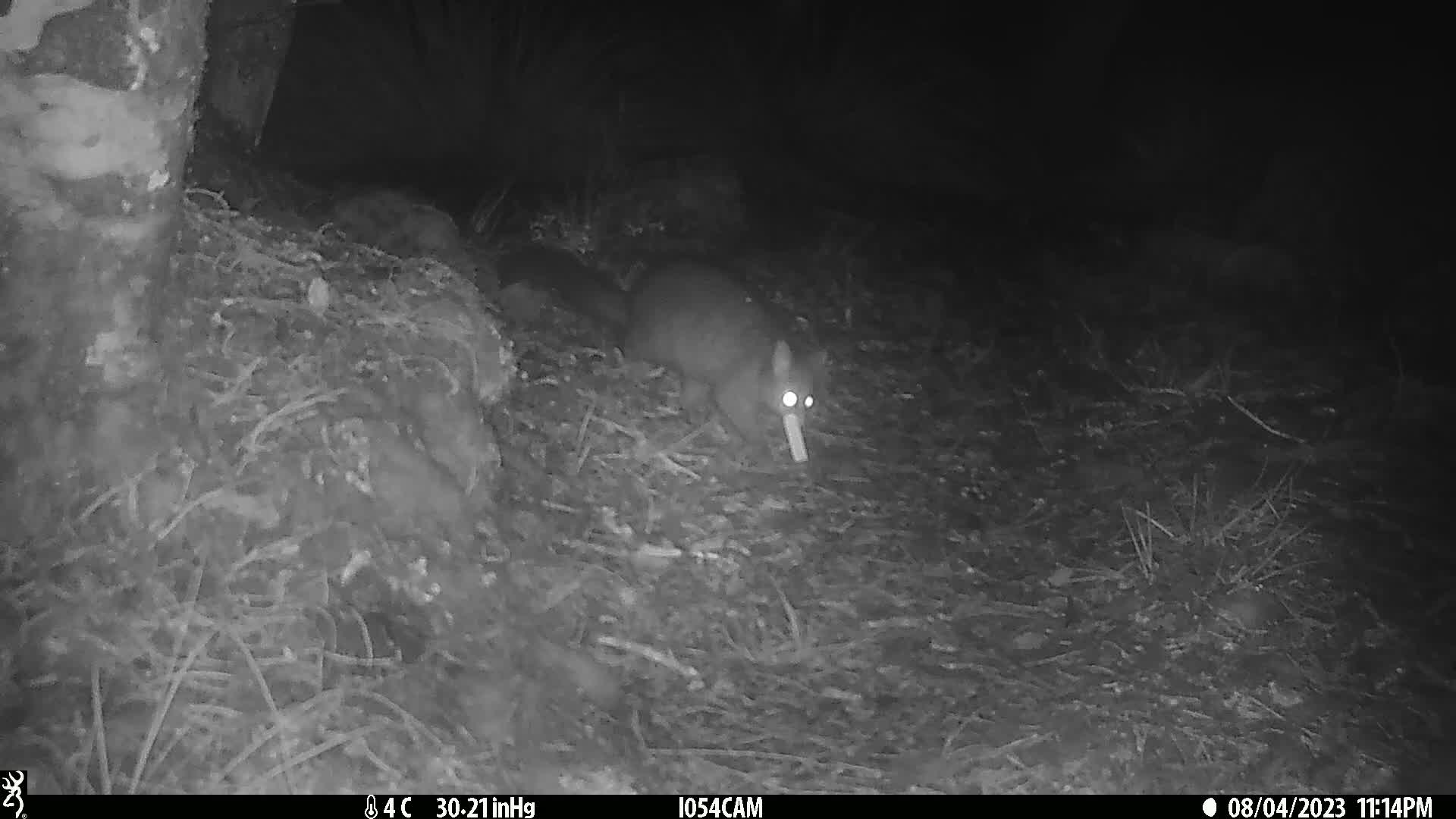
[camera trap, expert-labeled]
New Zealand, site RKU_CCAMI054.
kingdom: Animalia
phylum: Chordata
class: Mammalia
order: Diprotodontia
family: Phalangeridae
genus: Trichosurus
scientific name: Trichosurus vulpecula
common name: common brushtail possum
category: possum